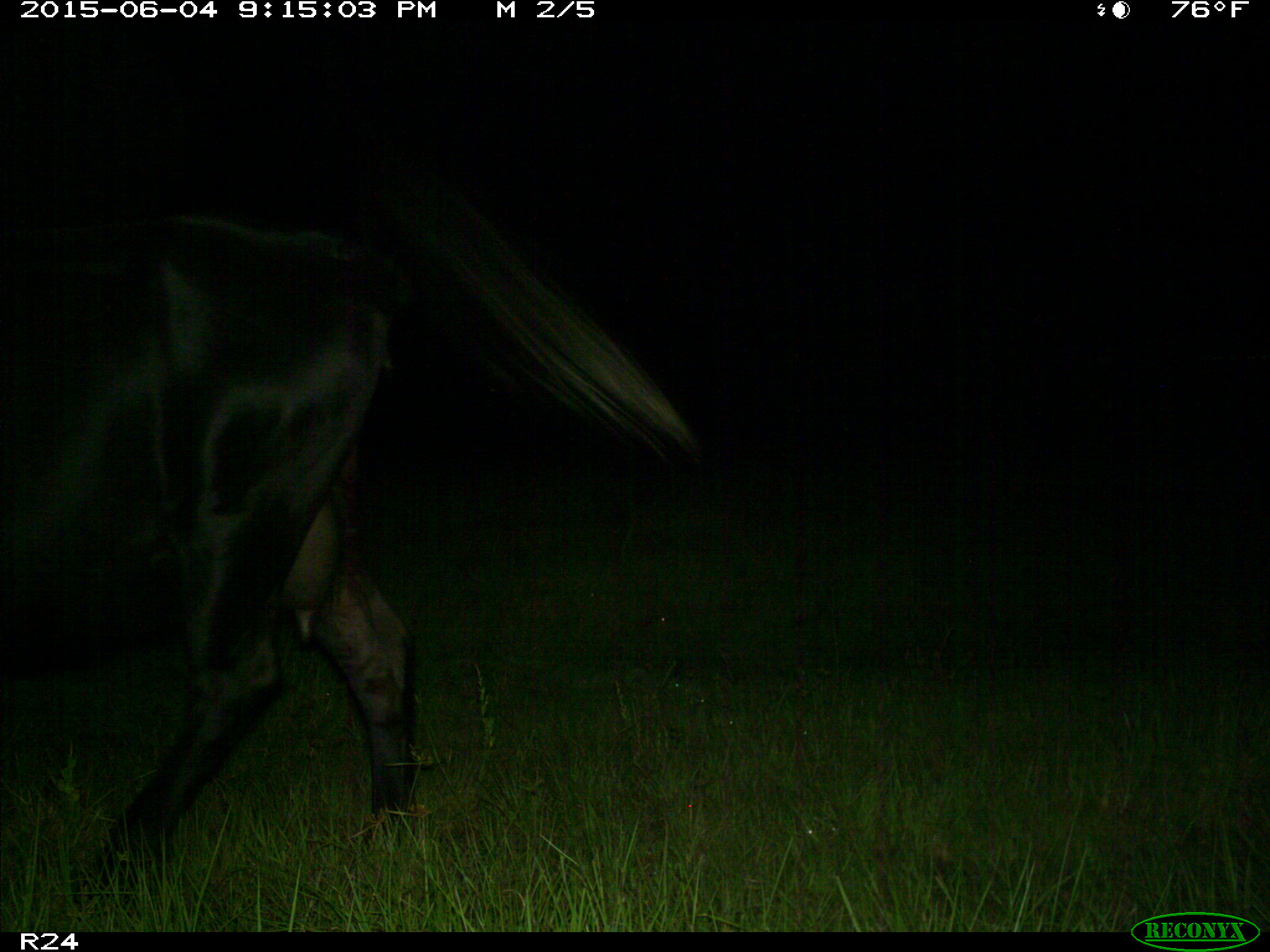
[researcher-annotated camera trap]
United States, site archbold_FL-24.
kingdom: Animalia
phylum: Chordata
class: Mammalia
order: Artiodactyla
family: Bovidae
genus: Bos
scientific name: Bos taurus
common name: domestic cow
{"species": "Bos taurus (domestic cow)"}